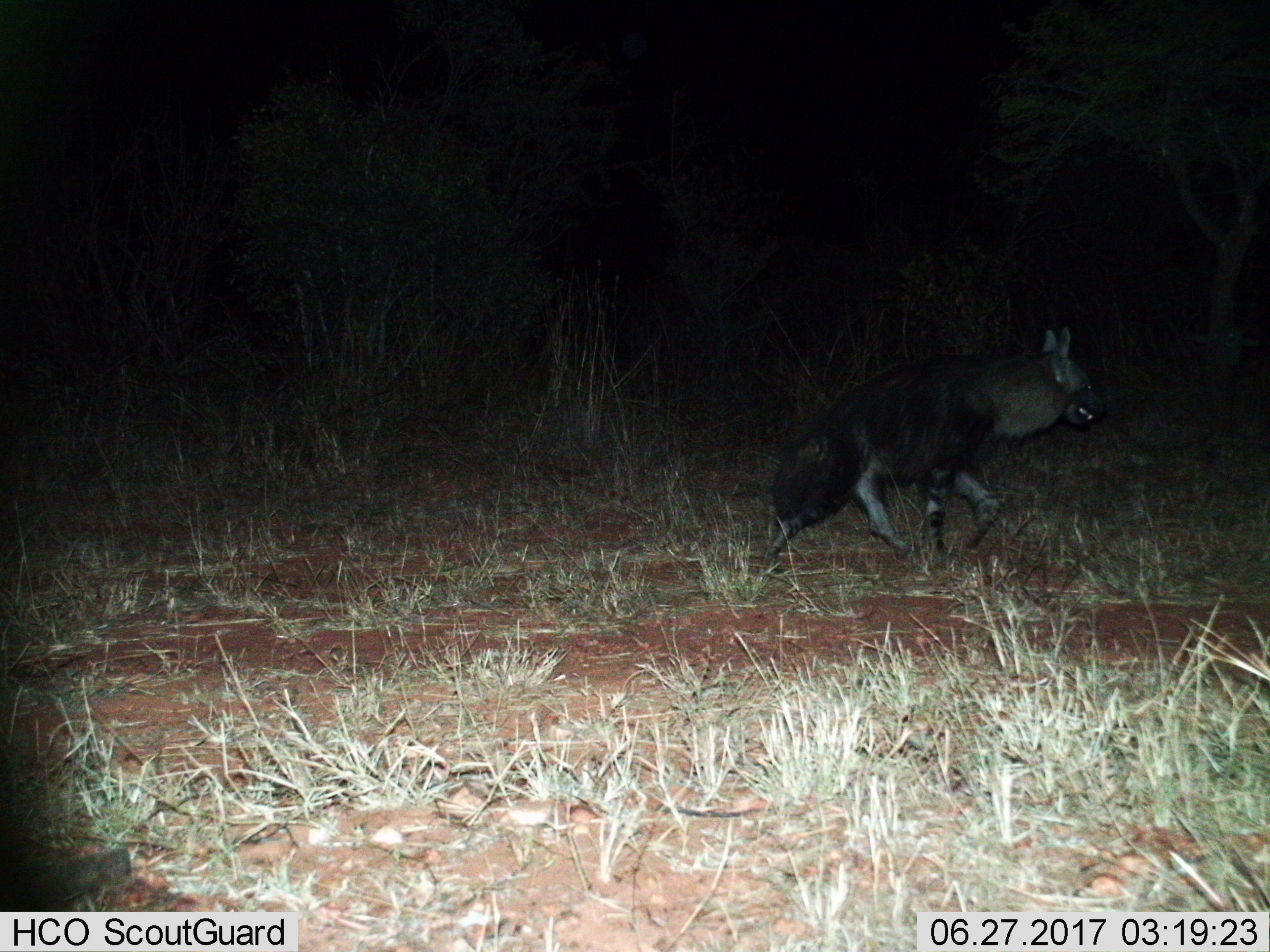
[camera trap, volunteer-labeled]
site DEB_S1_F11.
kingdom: Animalia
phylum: Chordata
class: Mammalia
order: Carnivora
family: Hyaenidae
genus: Parahyaena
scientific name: Parahyaena brunnea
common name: brown hyena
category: hyenabrown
Hyenabrown (brown hyena) (Parahyaena brunnea), count 1. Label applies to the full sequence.